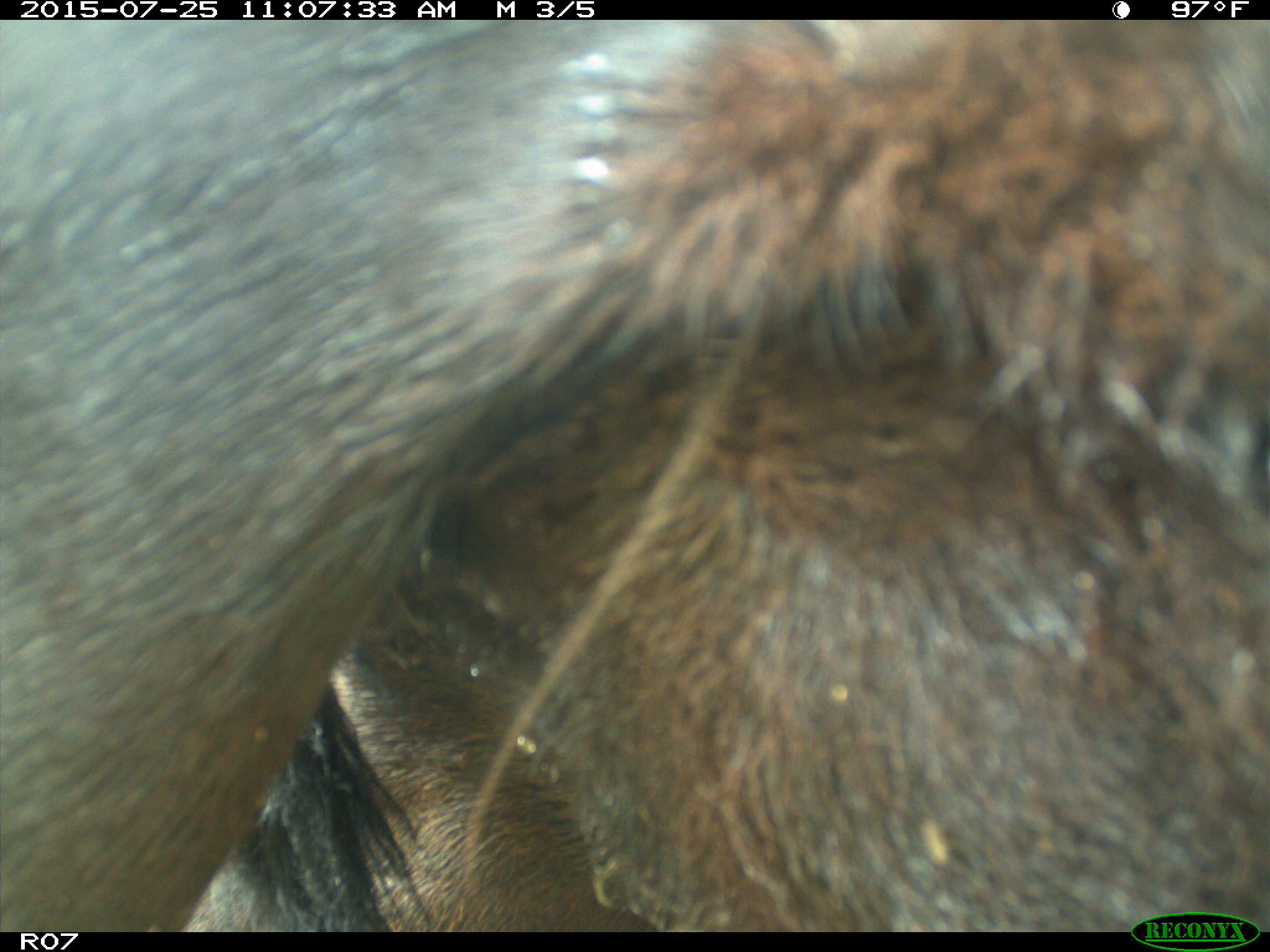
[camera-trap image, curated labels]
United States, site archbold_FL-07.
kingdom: Animalia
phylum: Chordata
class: Mammalia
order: Artiodactyla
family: Bovidae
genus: Bos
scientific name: Bos taurus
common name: domestic cow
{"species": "Bos taurus (domestic cow)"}